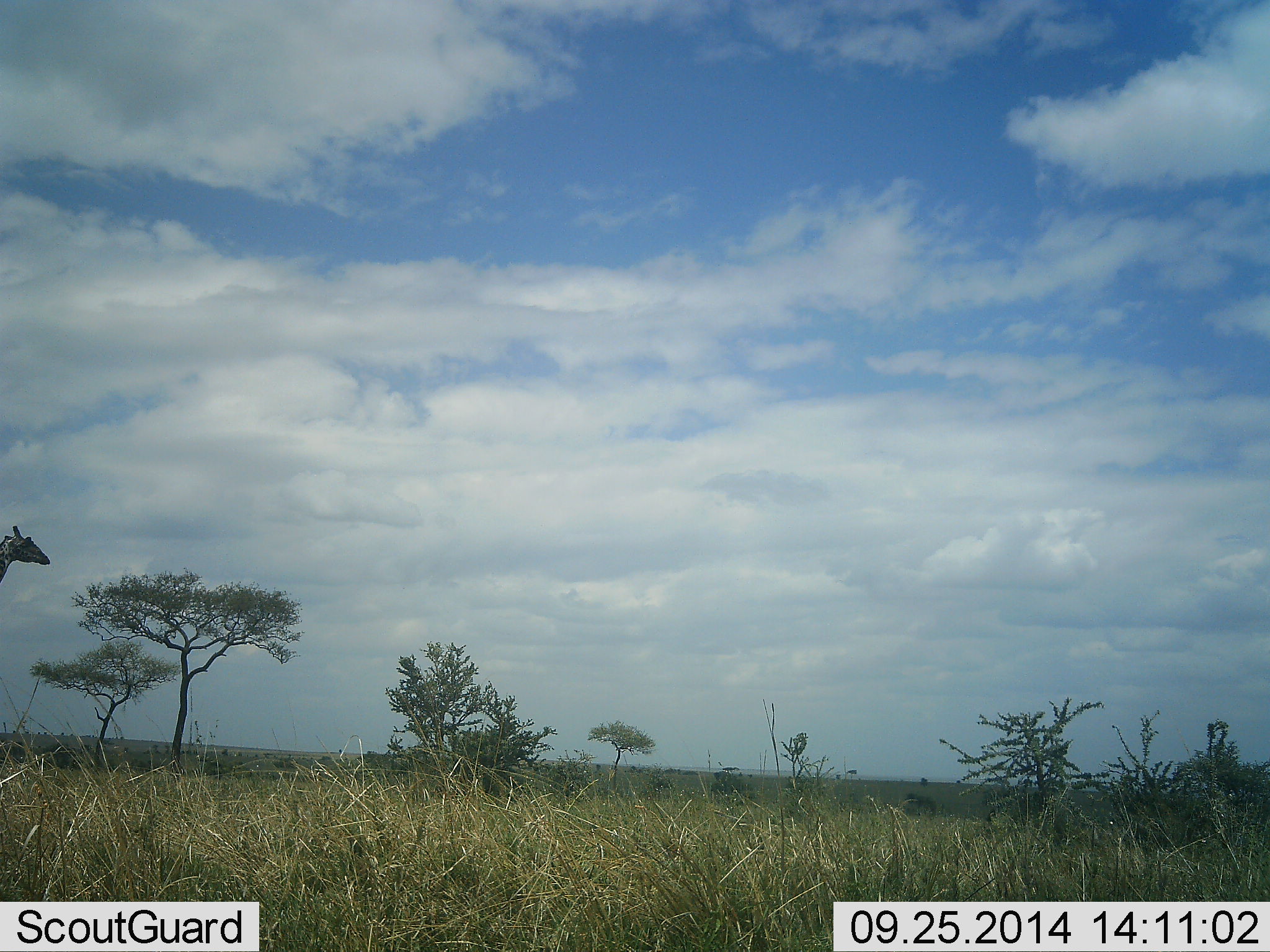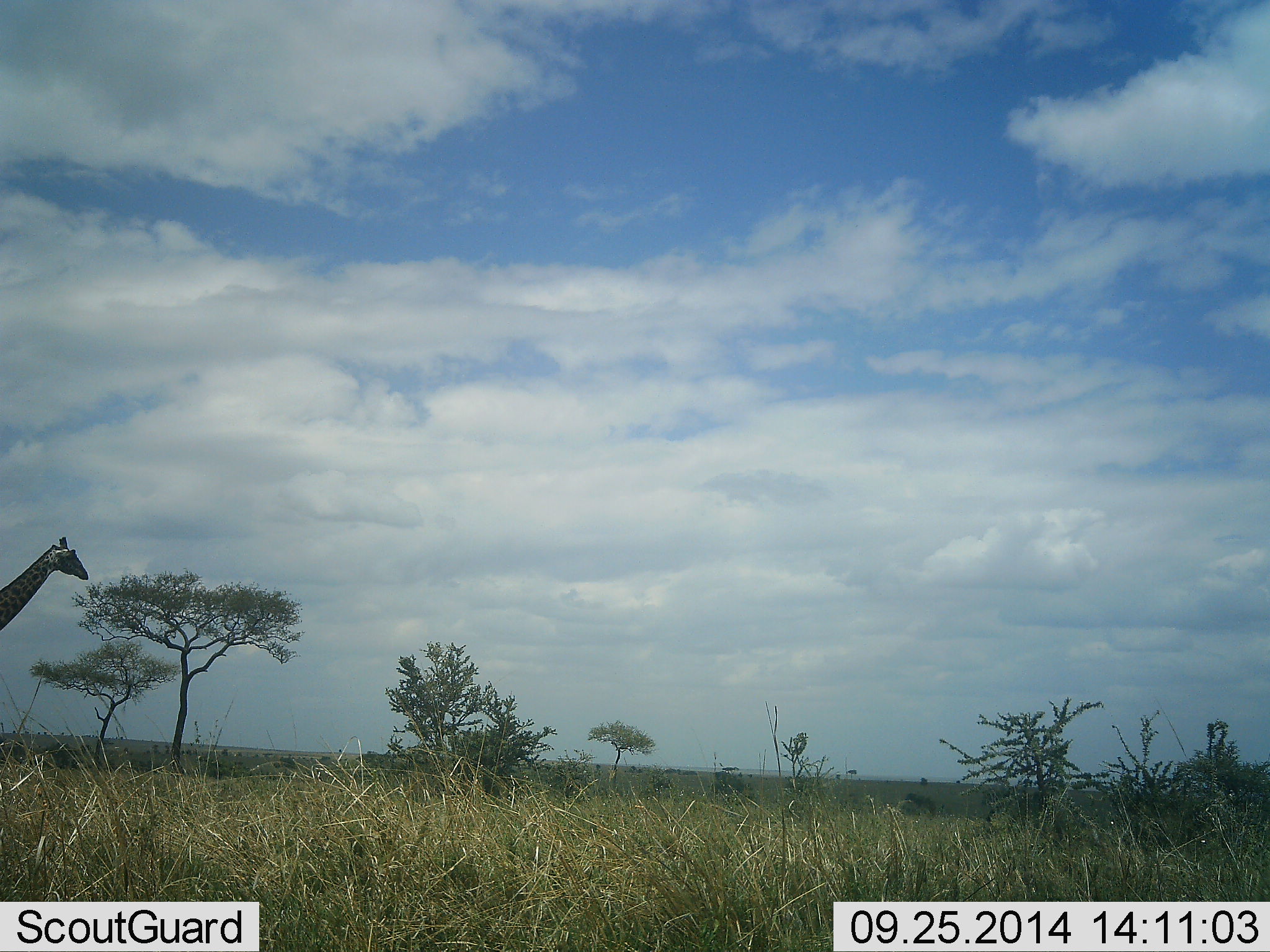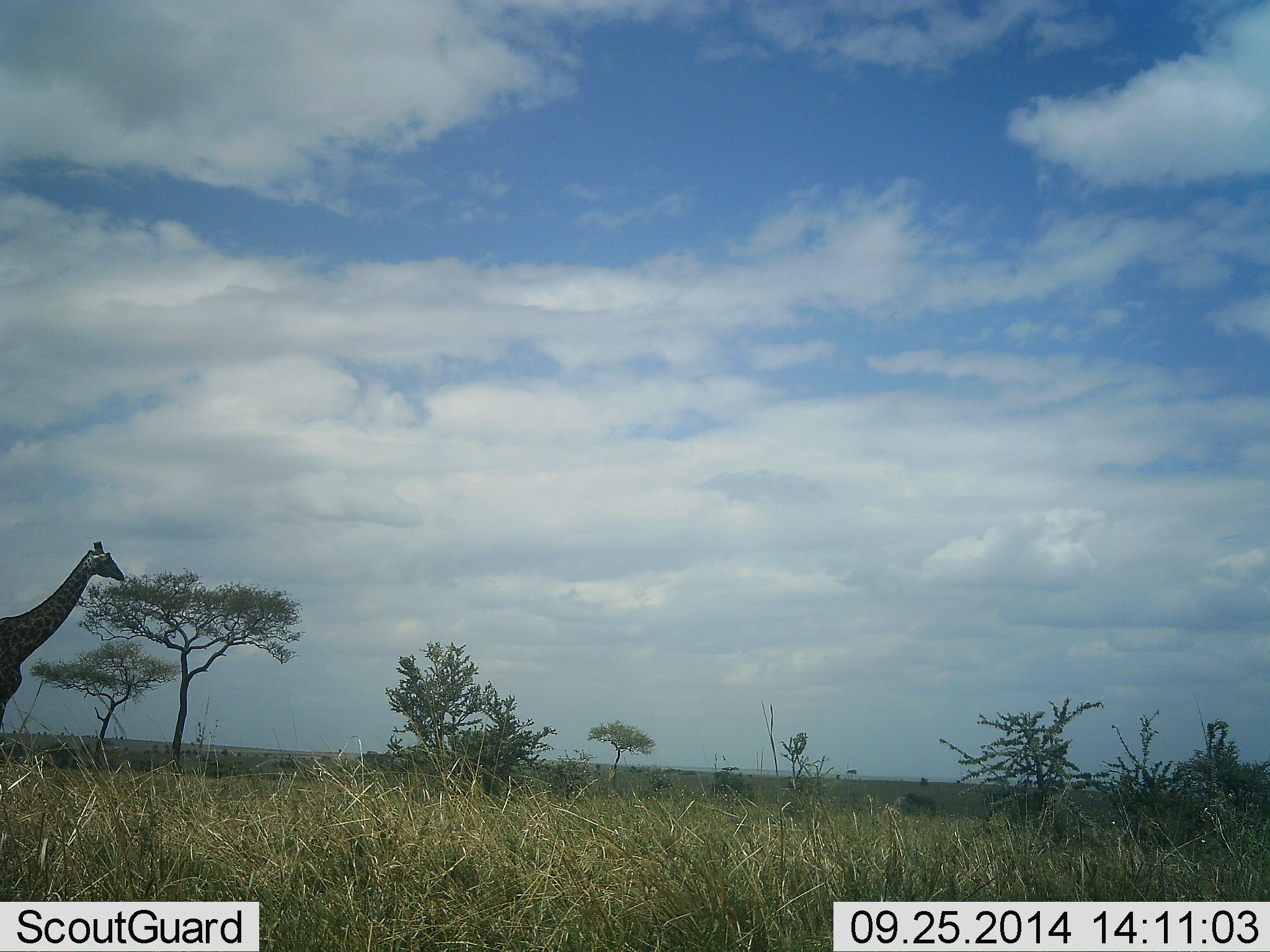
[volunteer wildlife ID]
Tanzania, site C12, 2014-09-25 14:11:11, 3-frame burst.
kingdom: Animalia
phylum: Chordata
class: Mammalia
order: Artiodactyla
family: Giraffidae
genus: Giraffa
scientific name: Giraffa camelopardalis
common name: giraffe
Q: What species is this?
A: Giraffe (Giraffa camelopardalis).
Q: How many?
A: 1.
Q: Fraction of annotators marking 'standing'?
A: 0%.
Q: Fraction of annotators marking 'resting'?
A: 0%.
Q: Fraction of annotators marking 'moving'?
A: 100%.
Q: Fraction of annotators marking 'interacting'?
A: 0%.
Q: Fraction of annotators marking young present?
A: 0%.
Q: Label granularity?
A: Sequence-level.